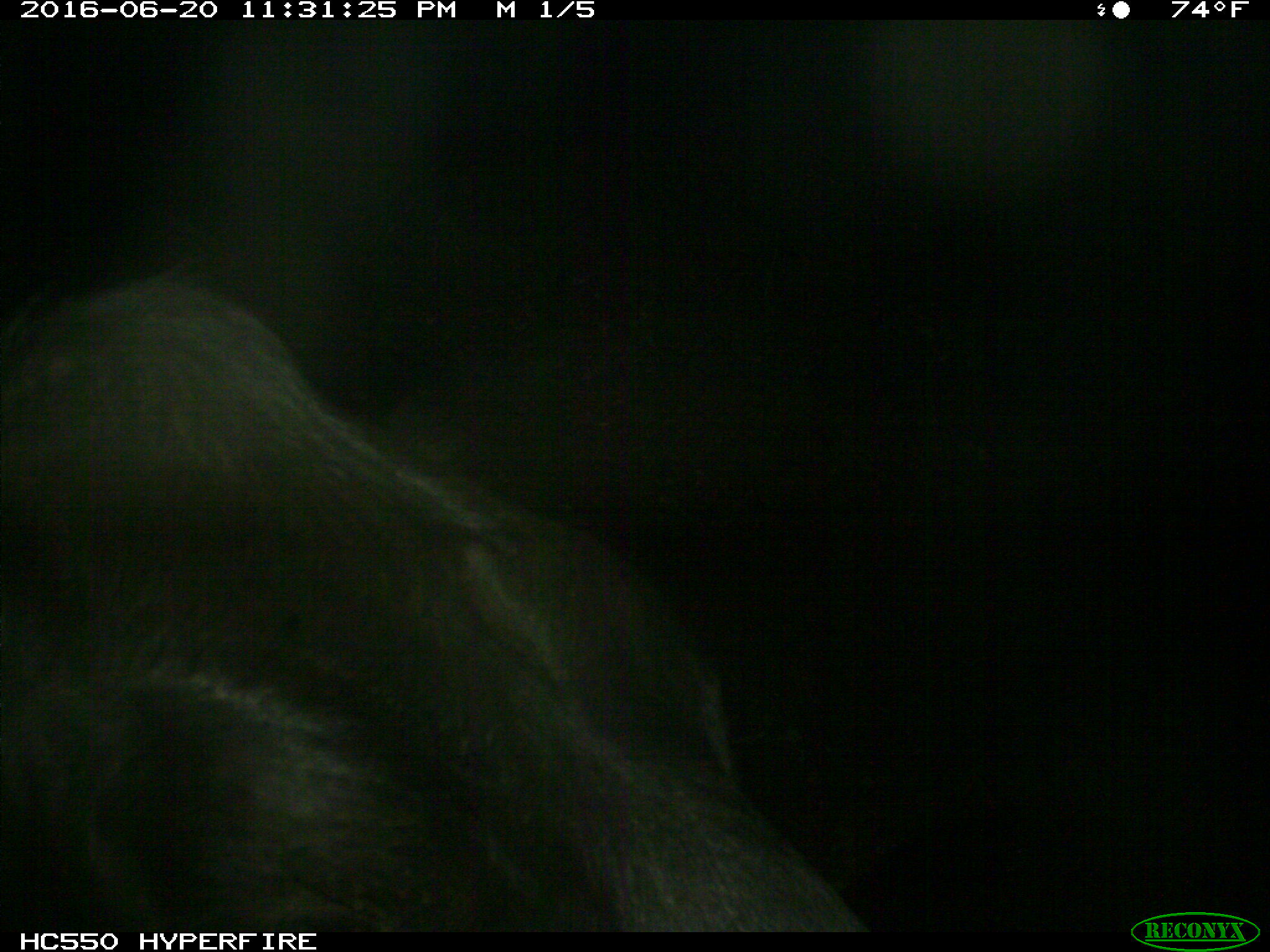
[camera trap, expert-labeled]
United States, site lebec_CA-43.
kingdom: Animalia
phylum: Chordata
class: Mammalia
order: Artiodactyla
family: Bovidae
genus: Bos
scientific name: Bos taurus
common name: domestic cow